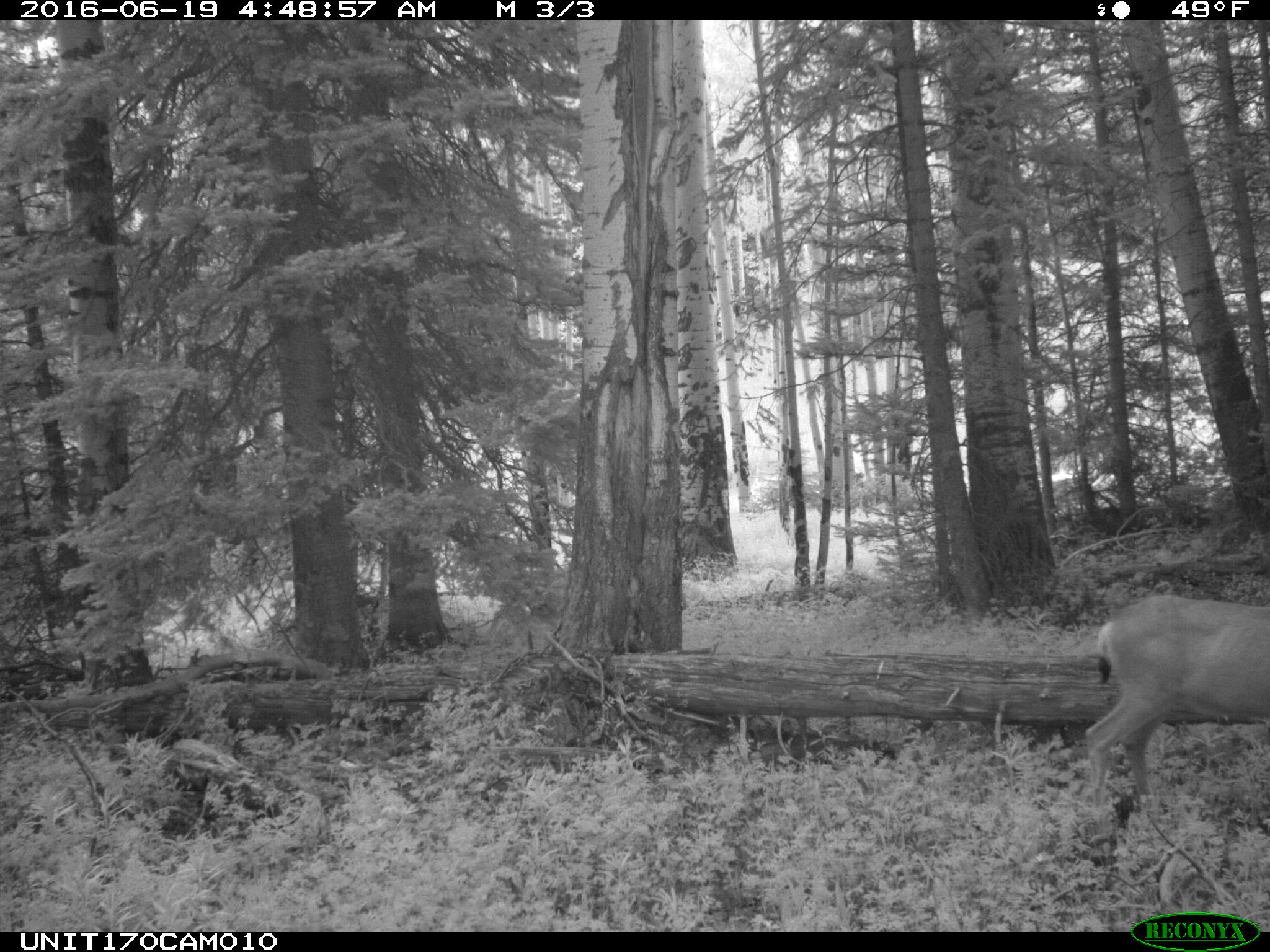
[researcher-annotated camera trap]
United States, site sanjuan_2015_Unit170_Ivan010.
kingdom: Animalia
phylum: Chordata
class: Mammalia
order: Artiodactyla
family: Cervidae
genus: Odocoileus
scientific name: Odocoileus hemionus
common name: mule deer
Odocoileus hemionus (mule deer).